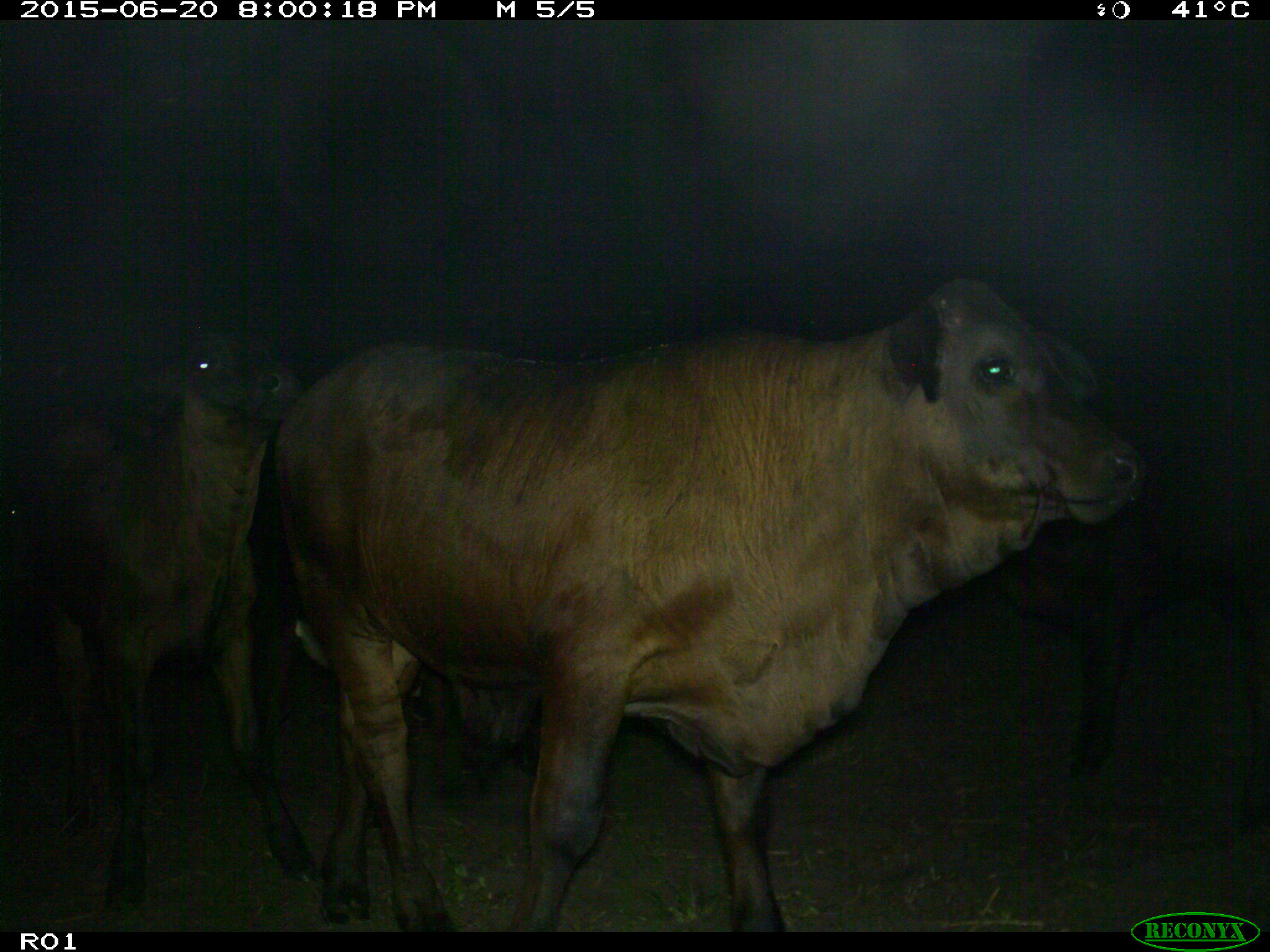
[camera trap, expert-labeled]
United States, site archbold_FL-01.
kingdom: Animalia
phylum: Chordata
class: Mammalia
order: Artiodactyla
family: Bovidae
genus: Bos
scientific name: Bos taurus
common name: domestic cow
Bos taurus (domestic cow).